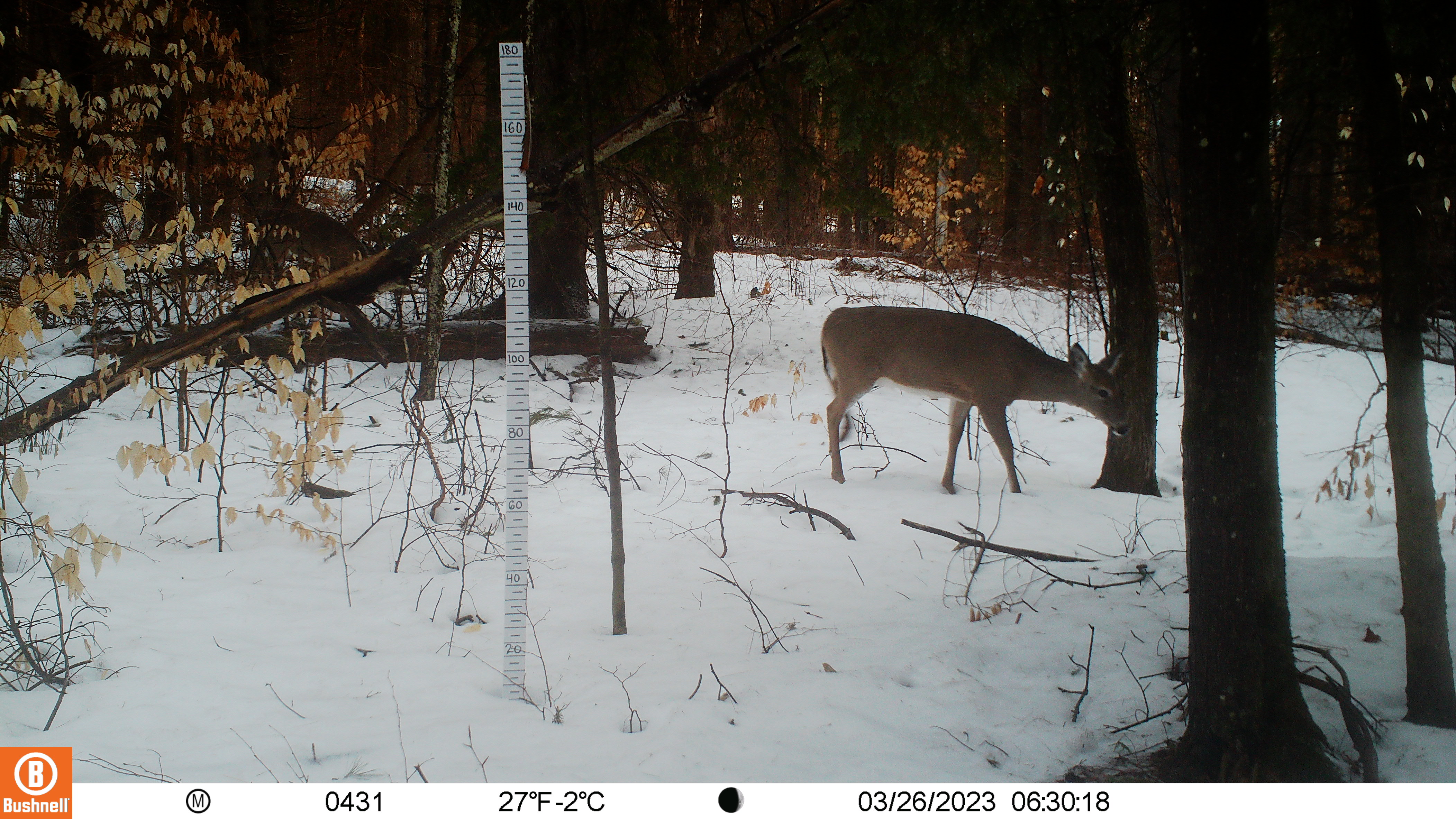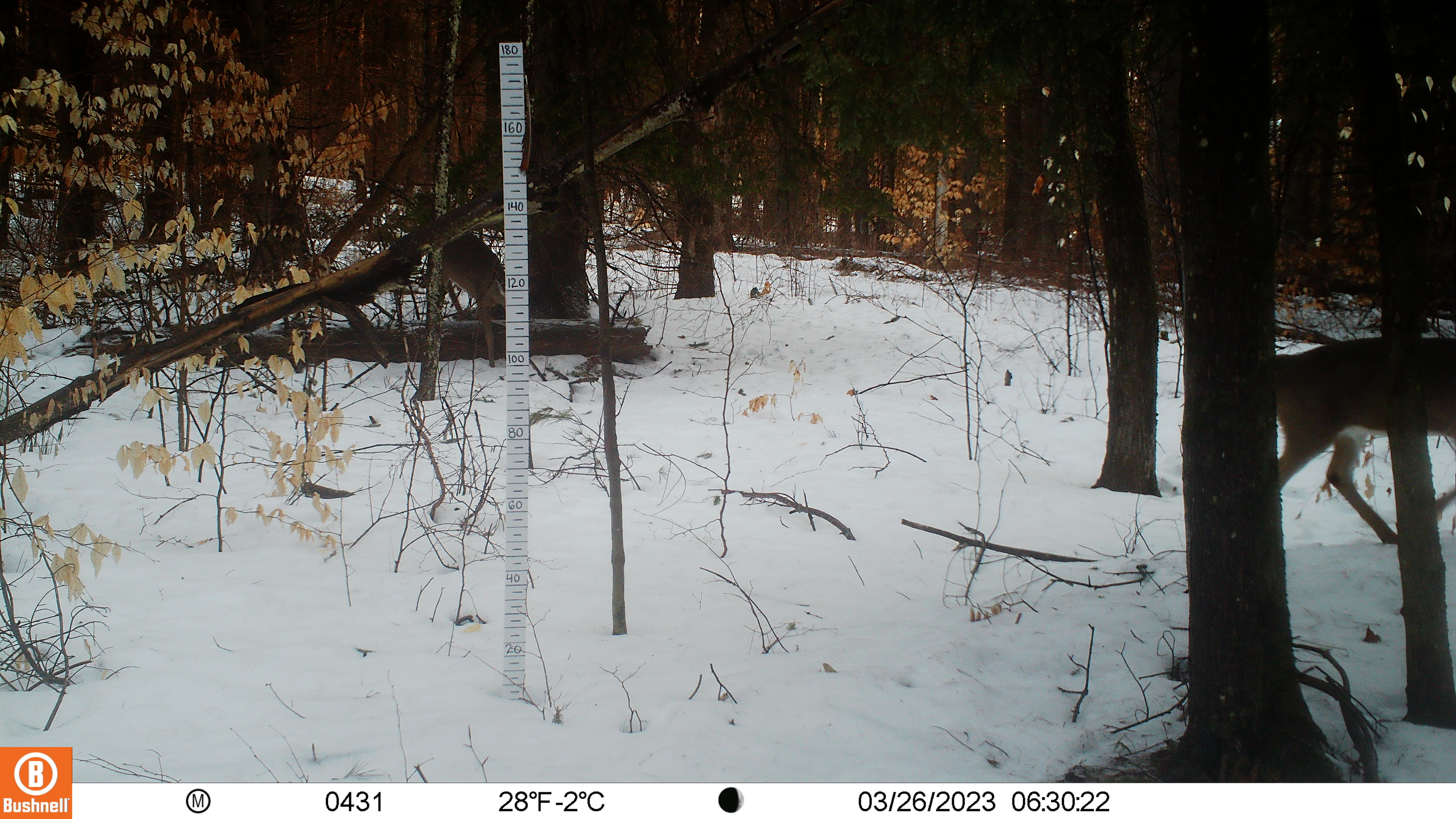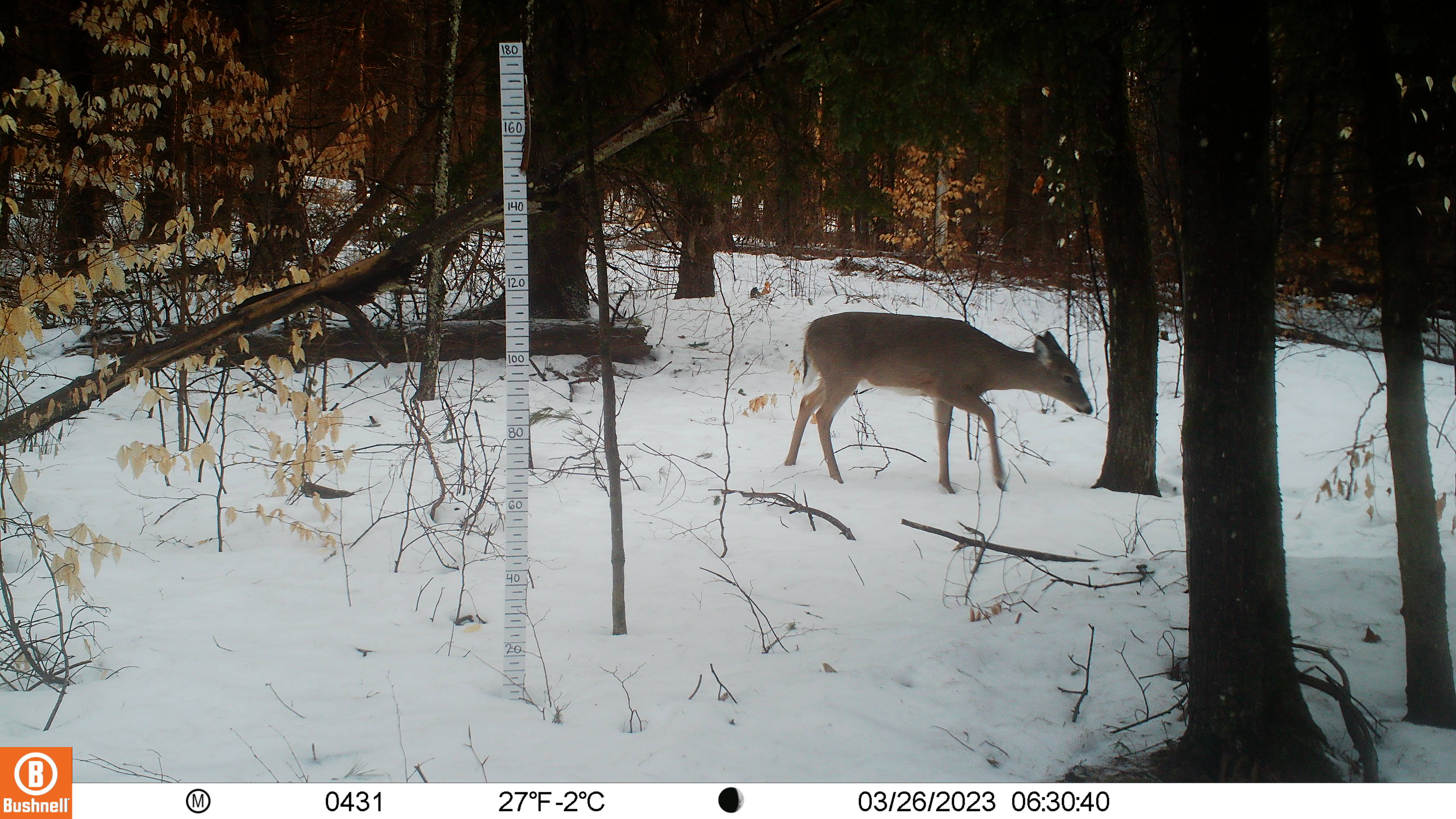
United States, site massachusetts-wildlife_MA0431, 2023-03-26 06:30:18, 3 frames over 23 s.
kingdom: Animalia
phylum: Chordata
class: Mammalia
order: Artiodactyla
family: Cervidae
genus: Odocoileus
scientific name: Odocoileus virginianus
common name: white-tailed deer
White-tailed deer (Odocoileus virginianus).